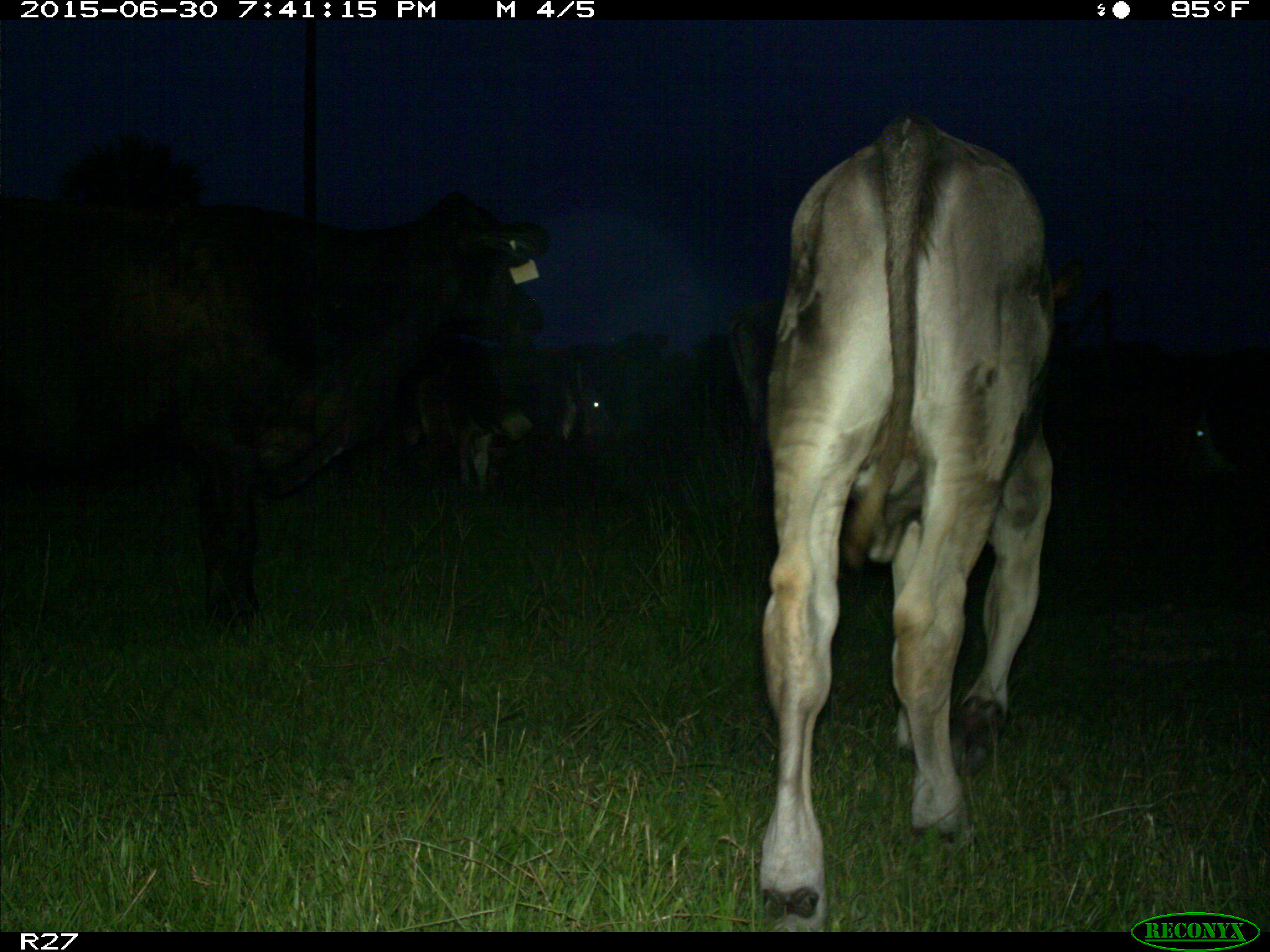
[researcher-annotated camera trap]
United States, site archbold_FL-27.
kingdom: Animalia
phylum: Chordata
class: Mammalia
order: Artiodactyla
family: Bovidae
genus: Bos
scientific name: Bos taurus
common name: domestic cow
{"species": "Bos taurus (domestic cow)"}